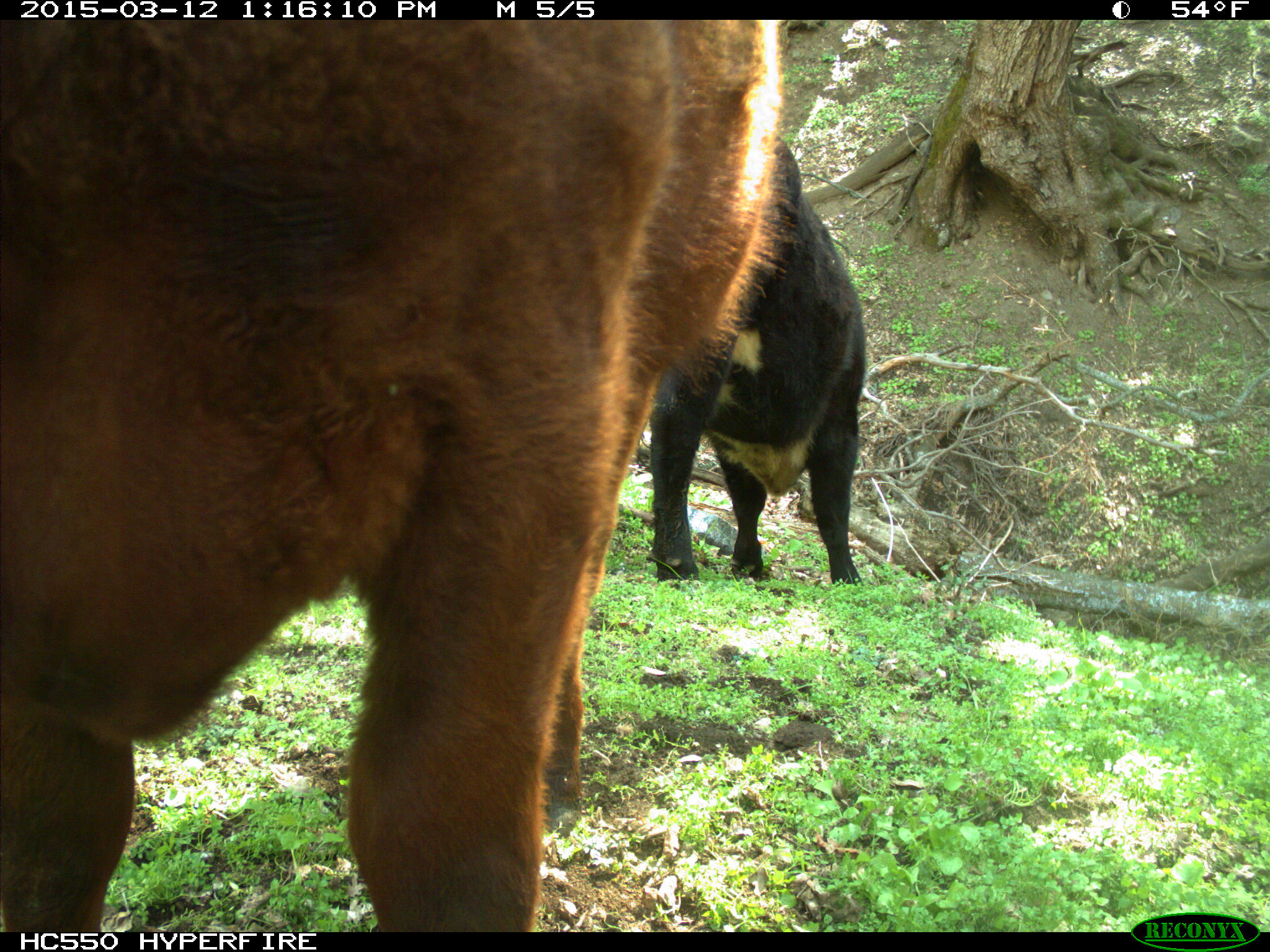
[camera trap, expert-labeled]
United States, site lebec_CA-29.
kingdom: Animalia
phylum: Chordata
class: Mammalia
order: Artiodactyla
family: Bovidae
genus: Bos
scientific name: Bos taurus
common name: domestic cow